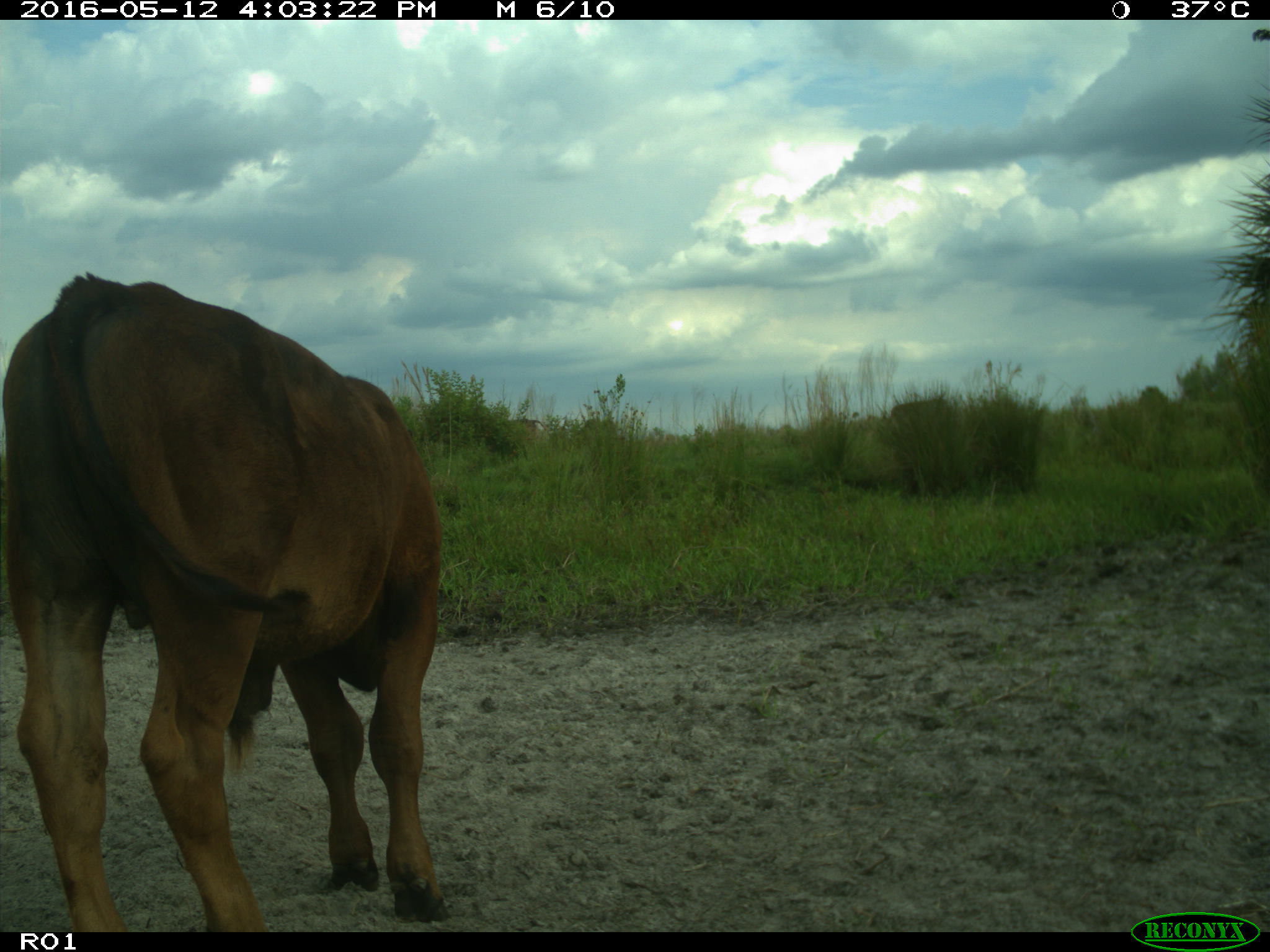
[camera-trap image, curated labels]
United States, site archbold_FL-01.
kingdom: Animalia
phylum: Chordata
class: Mammalia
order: Artiodactyla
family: Bovidae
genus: Bos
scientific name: Bos taurus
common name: domestic cow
Bos taurus (domestic cow).